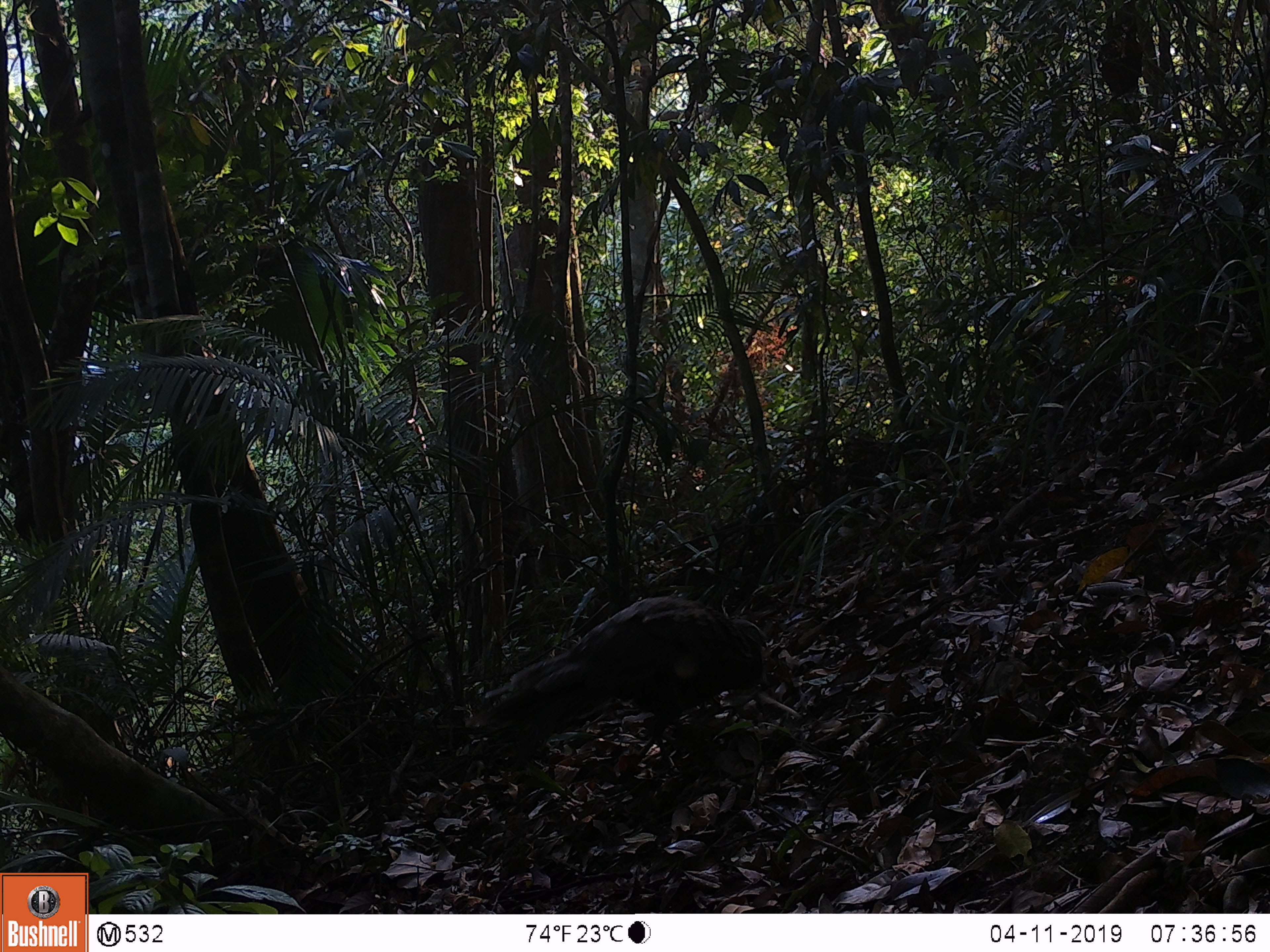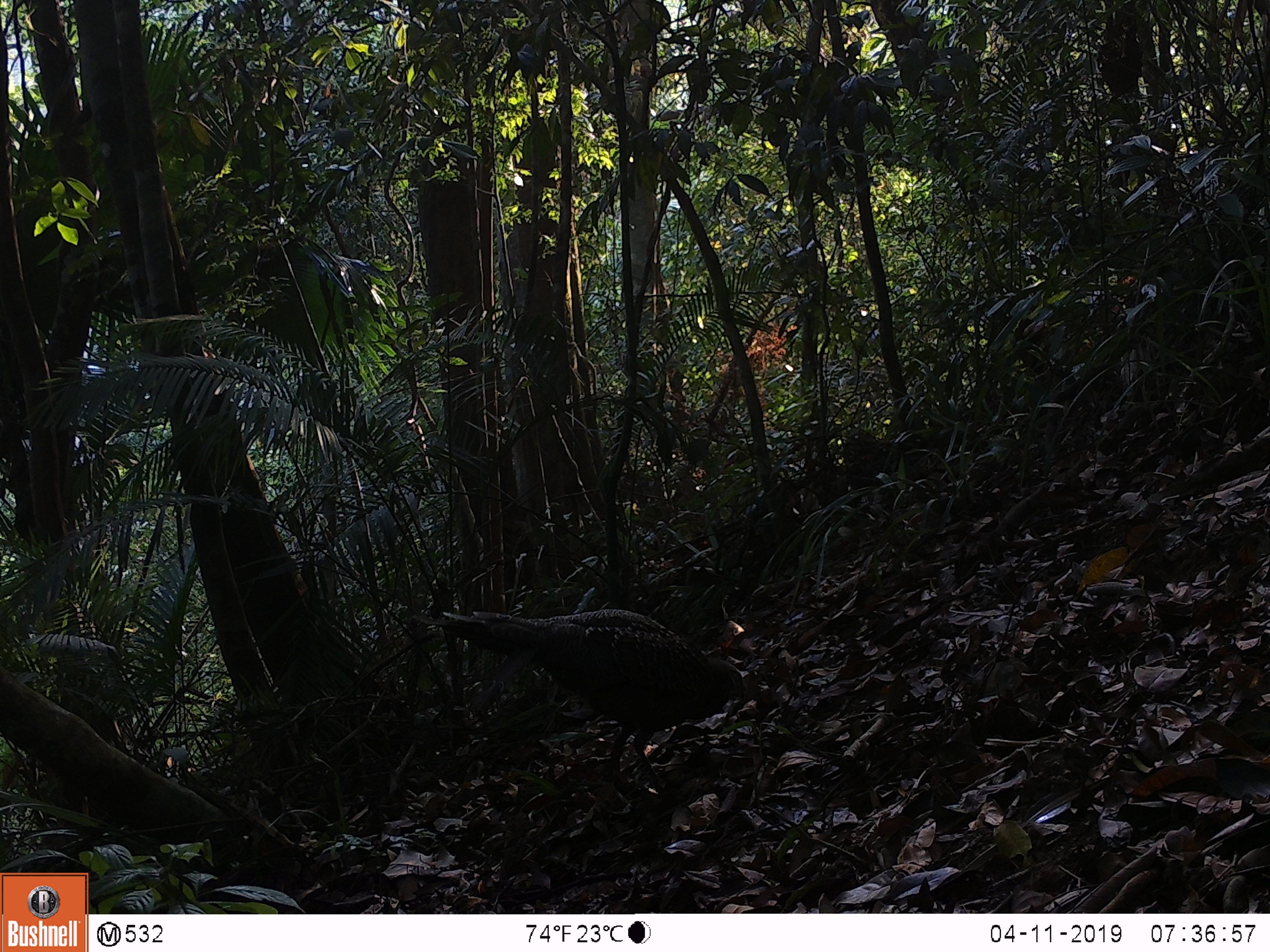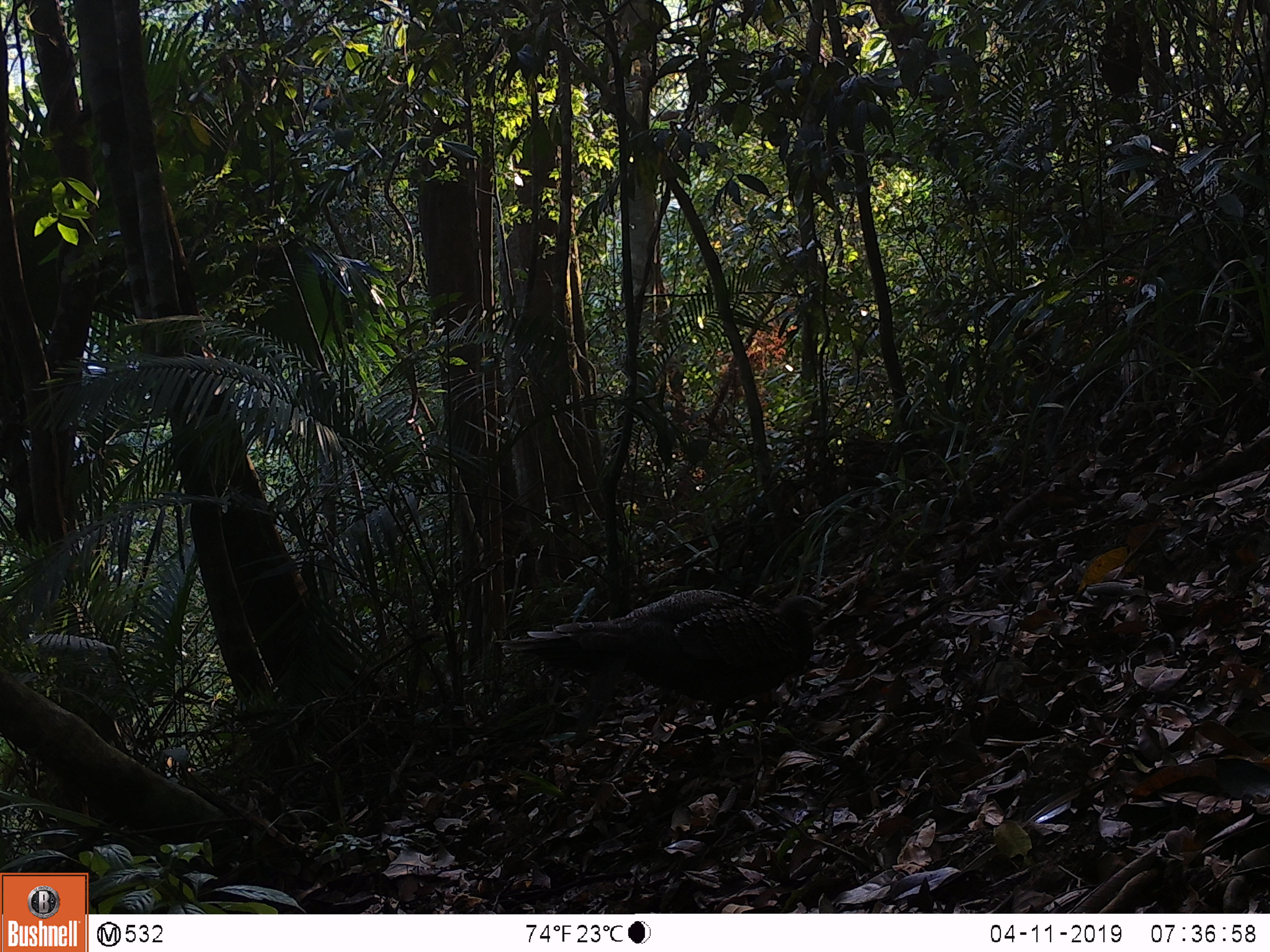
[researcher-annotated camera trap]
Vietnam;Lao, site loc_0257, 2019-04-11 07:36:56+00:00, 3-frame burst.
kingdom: Animalia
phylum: Chordata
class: Aves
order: Galliformes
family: Phasianidae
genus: Polyplectron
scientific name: Polyplectron bicalcaratum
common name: gray peacock-pheasant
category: grey peacock pheasant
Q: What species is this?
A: Grey peacock pheasant (gray peacock-pheasant) (Polyplectron bicalcaratum).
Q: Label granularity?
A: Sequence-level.